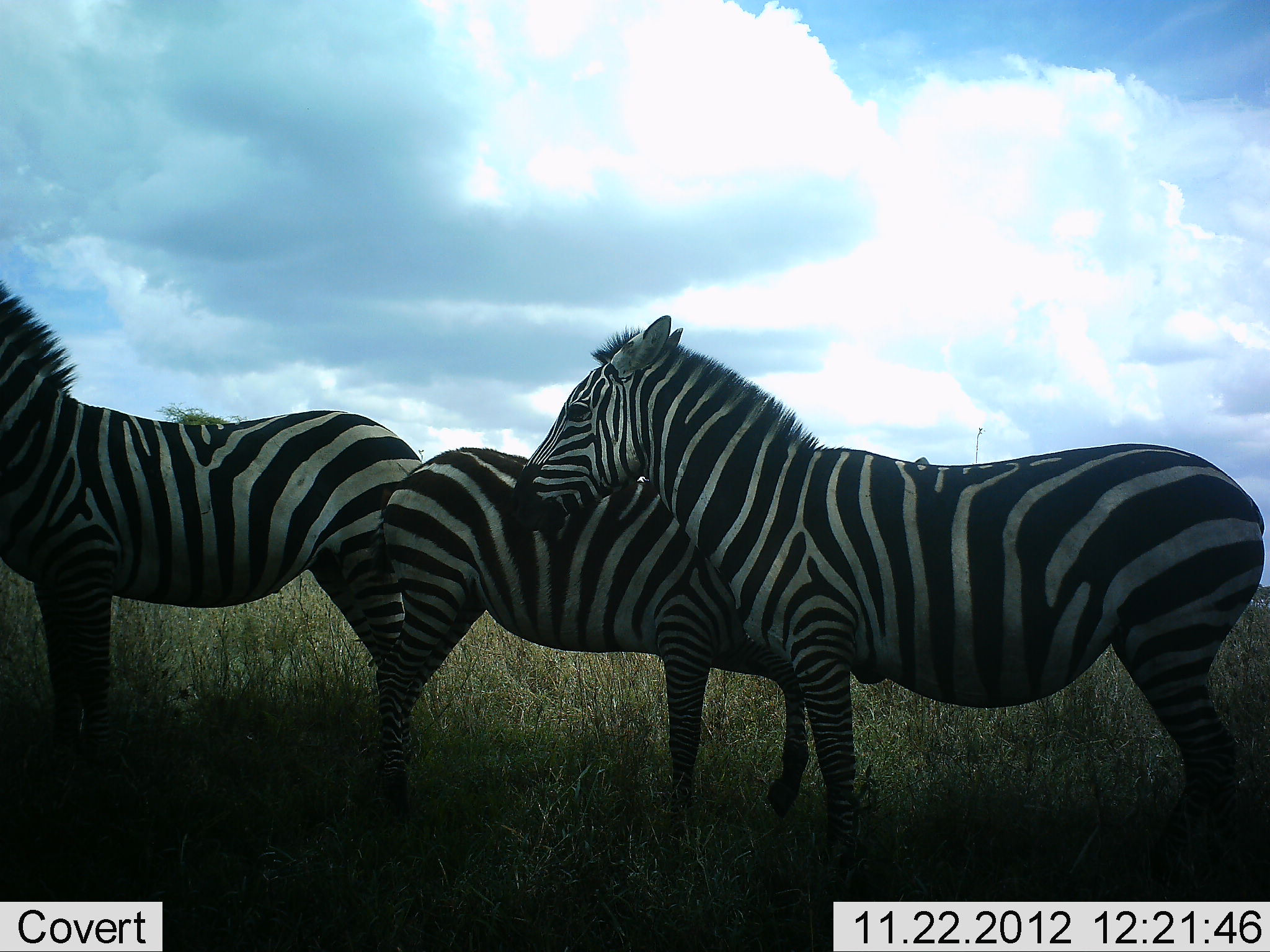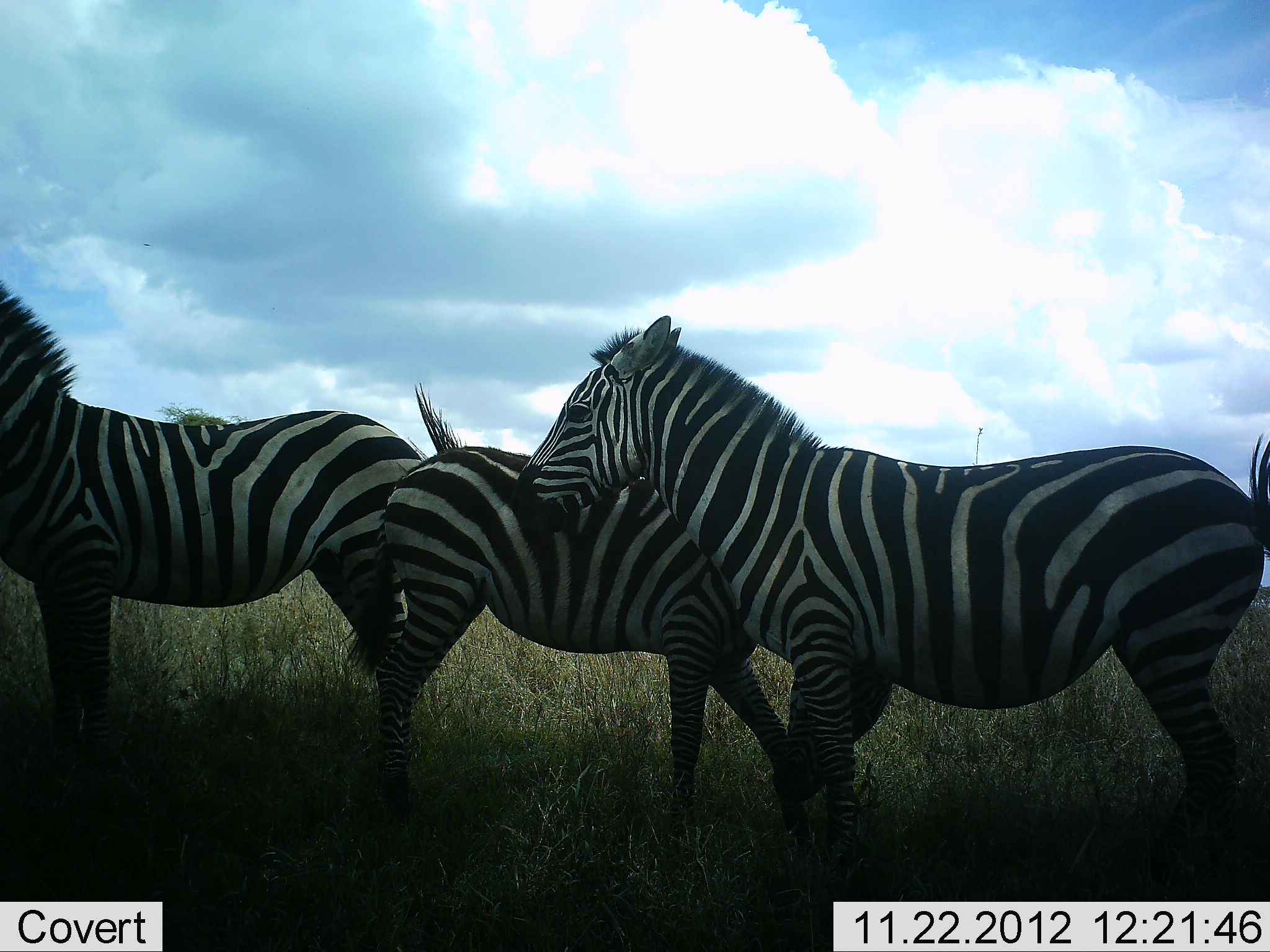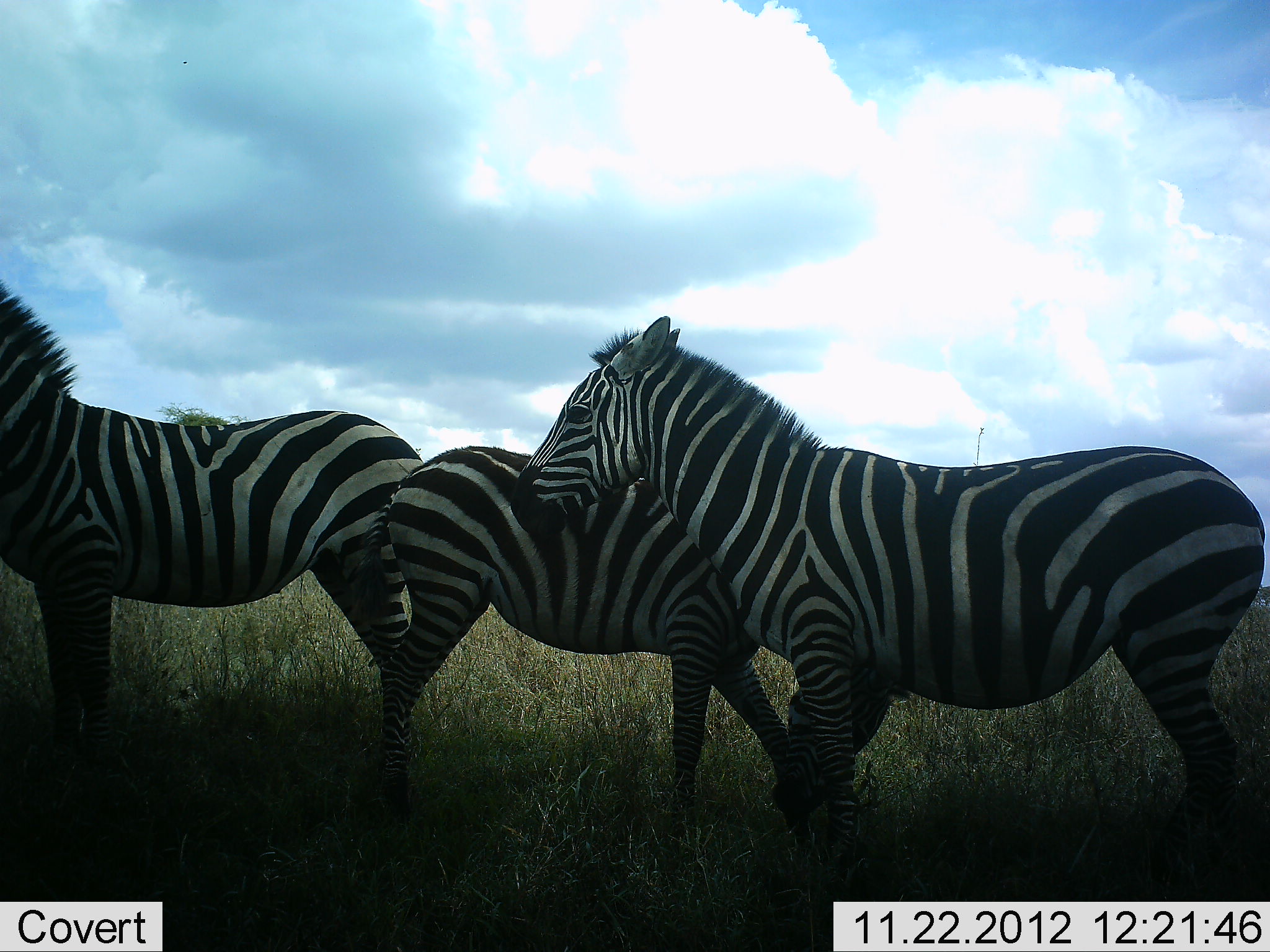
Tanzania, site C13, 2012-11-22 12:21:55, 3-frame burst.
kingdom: Animalia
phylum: Chordata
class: Mammalia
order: Perissodactyla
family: Equidae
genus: Equus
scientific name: Equus quagga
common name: plains zebra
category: zebra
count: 3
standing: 90%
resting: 0%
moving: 0%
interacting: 20%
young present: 10%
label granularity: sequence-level